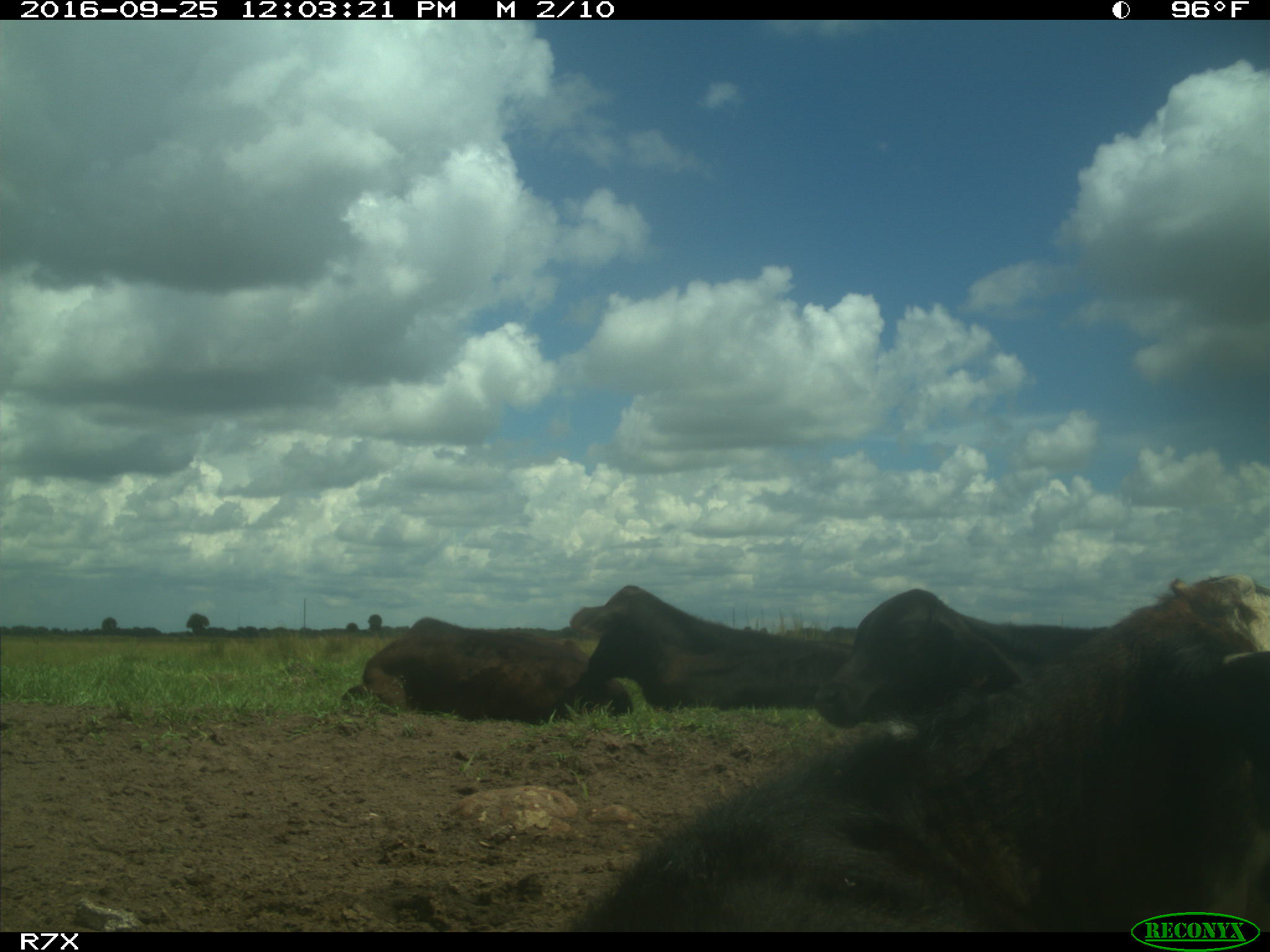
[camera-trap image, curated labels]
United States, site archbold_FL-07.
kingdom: Animalia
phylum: Chordata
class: Mammalia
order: Artiodactyla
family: Bovidae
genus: Bos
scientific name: Bos taurus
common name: domestic cow